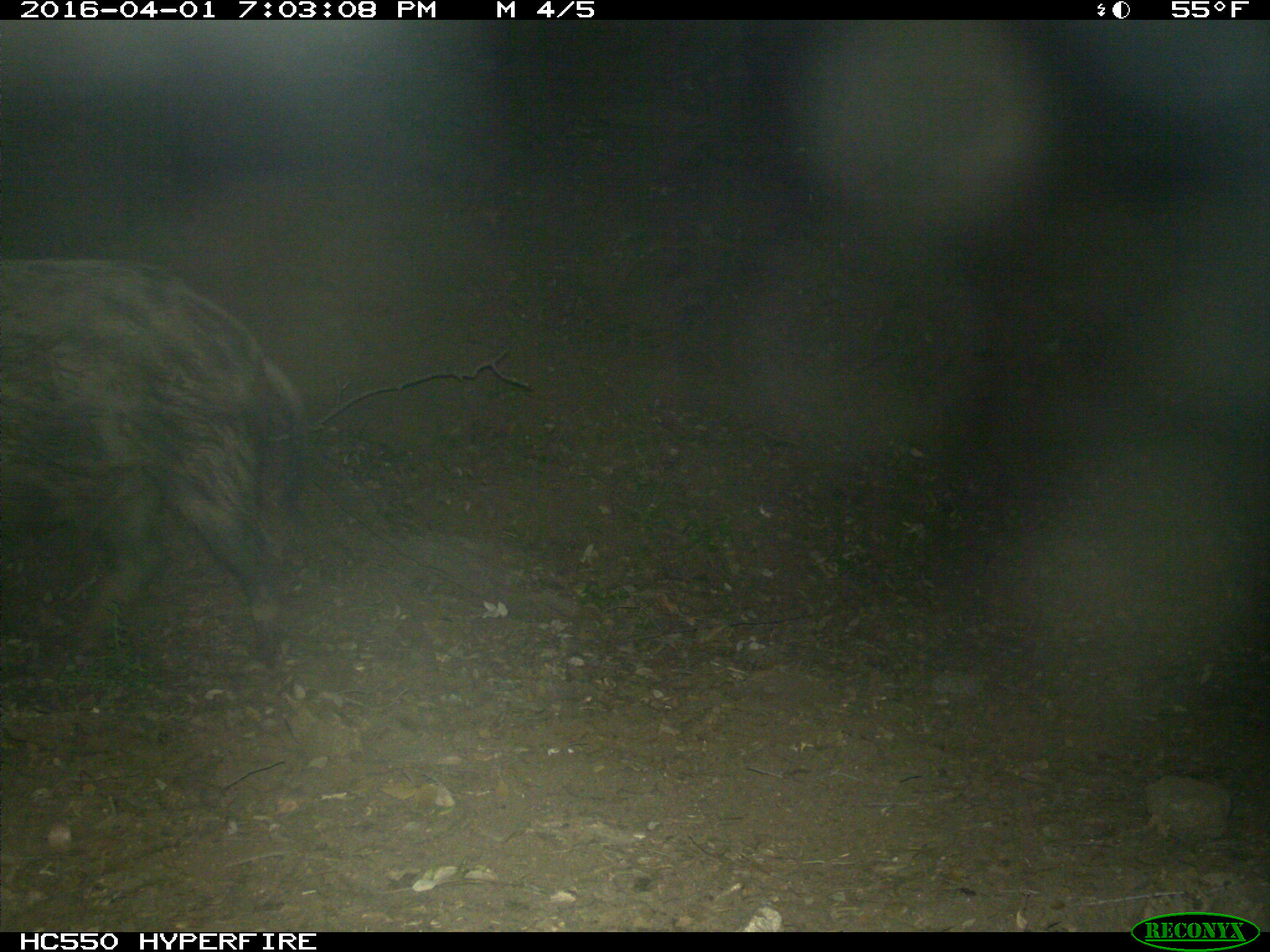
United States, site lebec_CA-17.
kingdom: Animalia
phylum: Chordata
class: Mammalia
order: Artiodactyla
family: Suidae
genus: Sus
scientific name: Sus scrofa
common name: wild boar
Sus scrofa (wild boar).